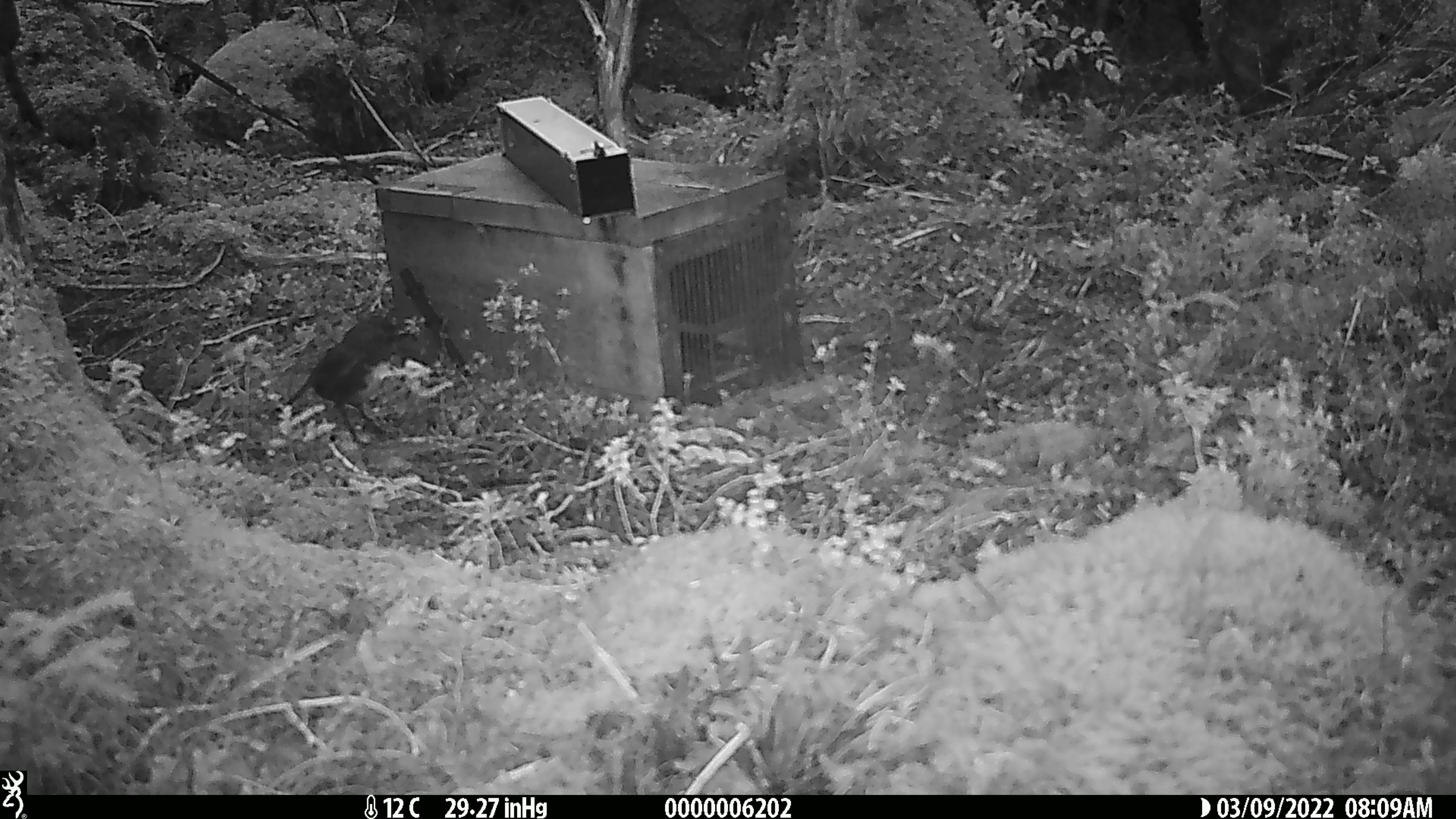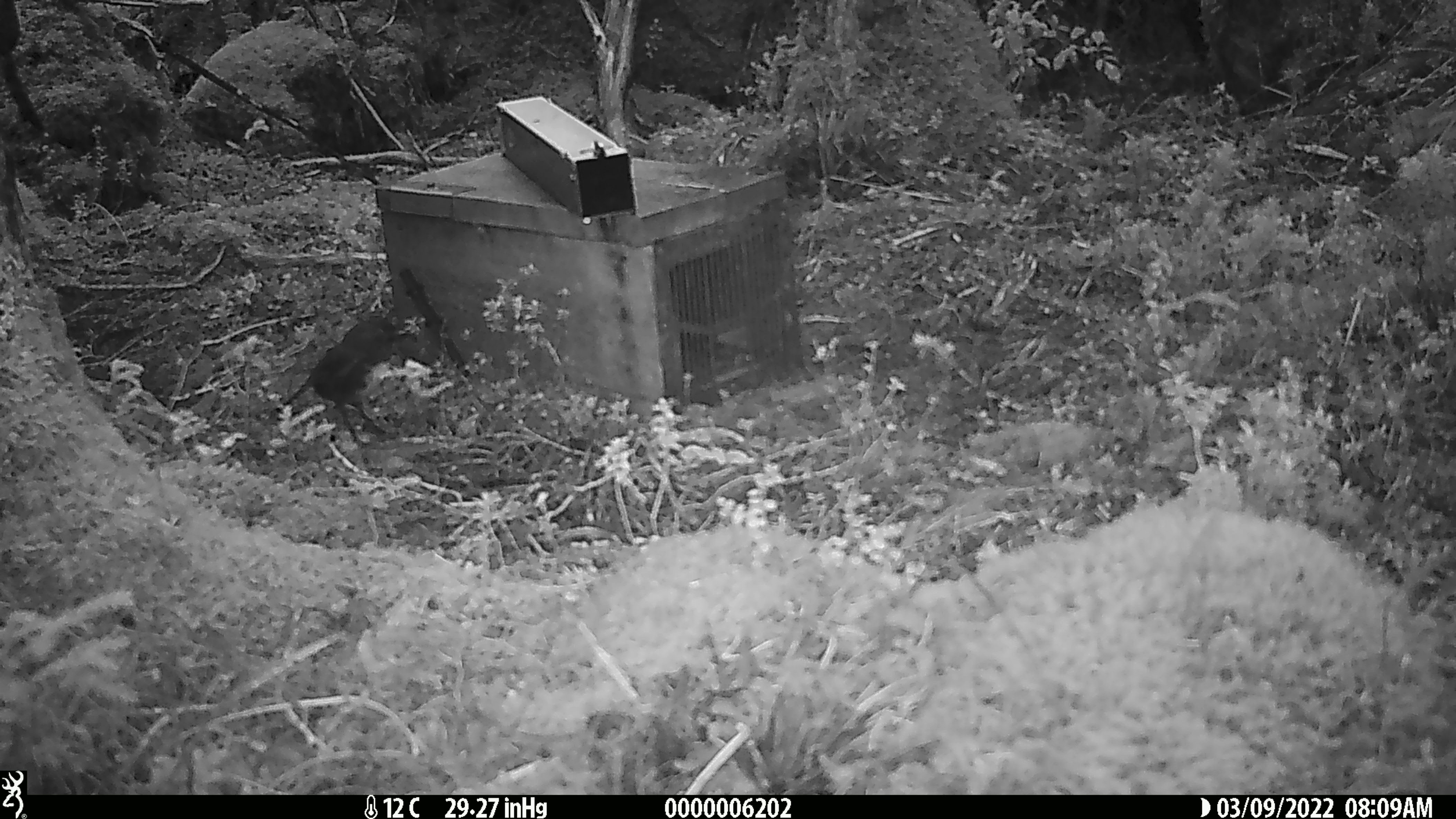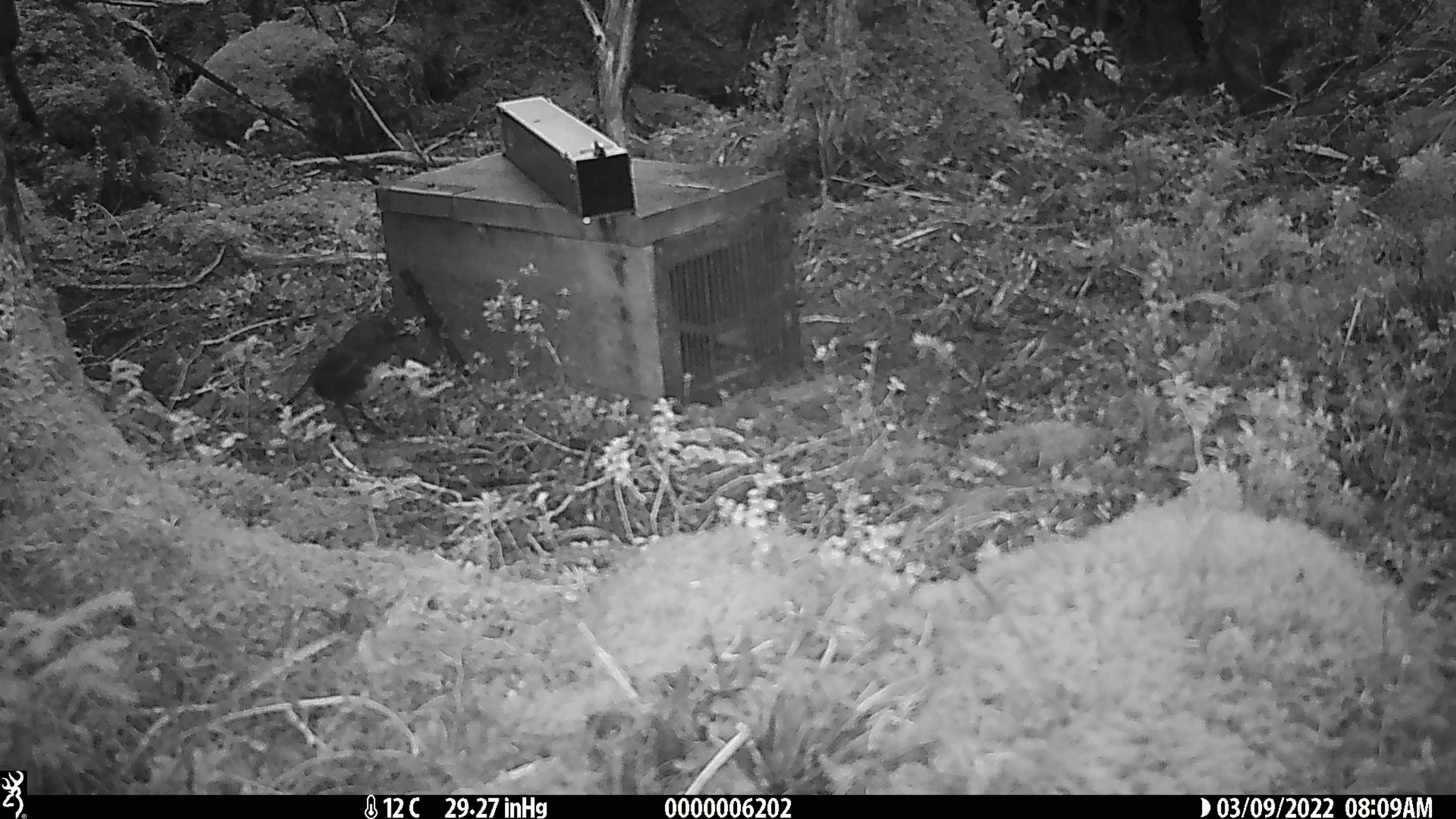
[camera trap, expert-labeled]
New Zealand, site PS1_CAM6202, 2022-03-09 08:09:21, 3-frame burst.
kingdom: Animalia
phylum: Chordata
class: Aves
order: Passeriformes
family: Petroicidae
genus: Petroica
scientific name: Petroica australis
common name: new zealand robin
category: robin